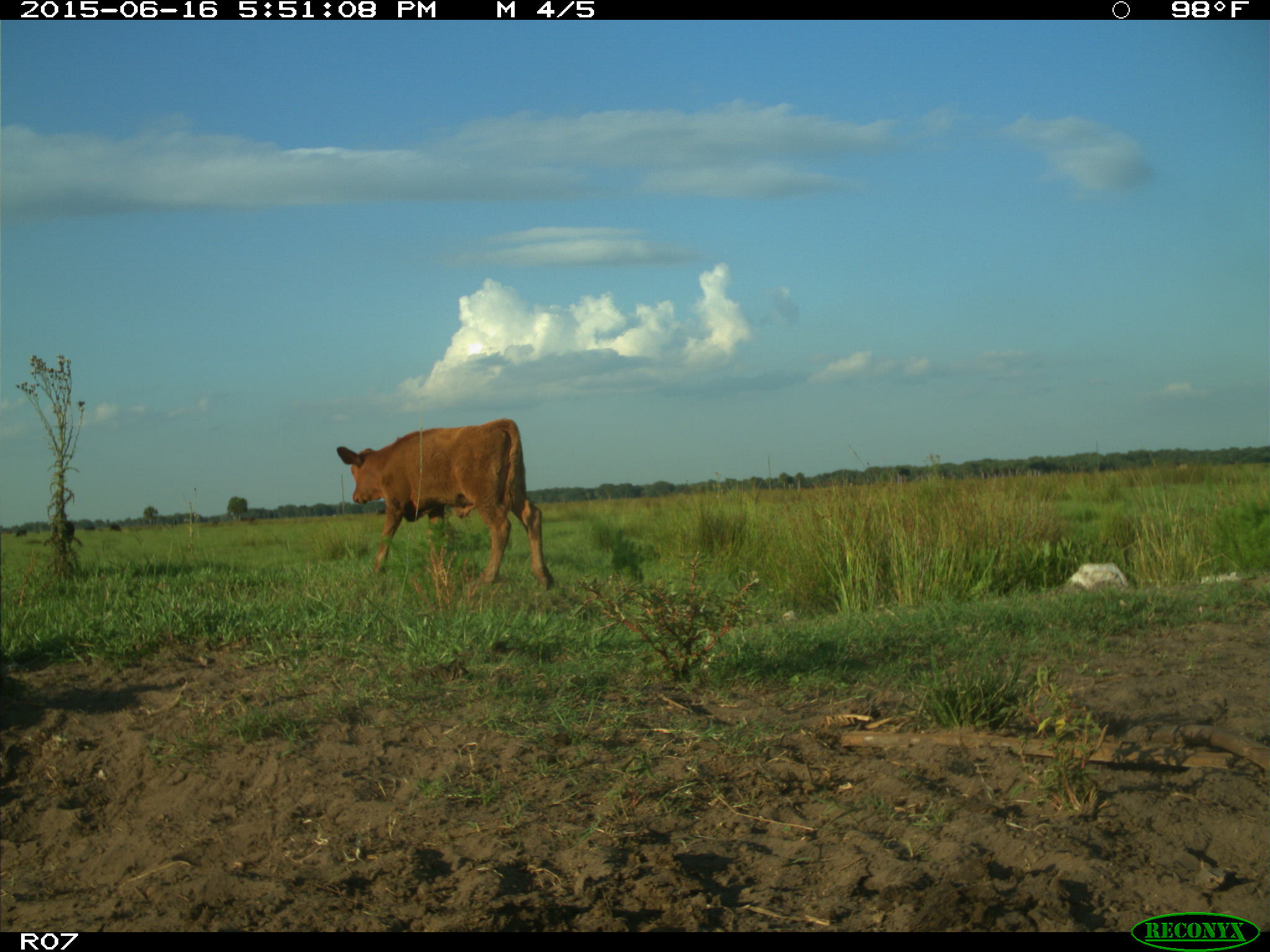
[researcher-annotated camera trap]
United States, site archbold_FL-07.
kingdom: Animalia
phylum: Chordata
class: Mammalia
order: Artiodactyla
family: Bovidae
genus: Bos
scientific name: Bos taurus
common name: domestic cow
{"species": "Bos taurus (domestic cow)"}